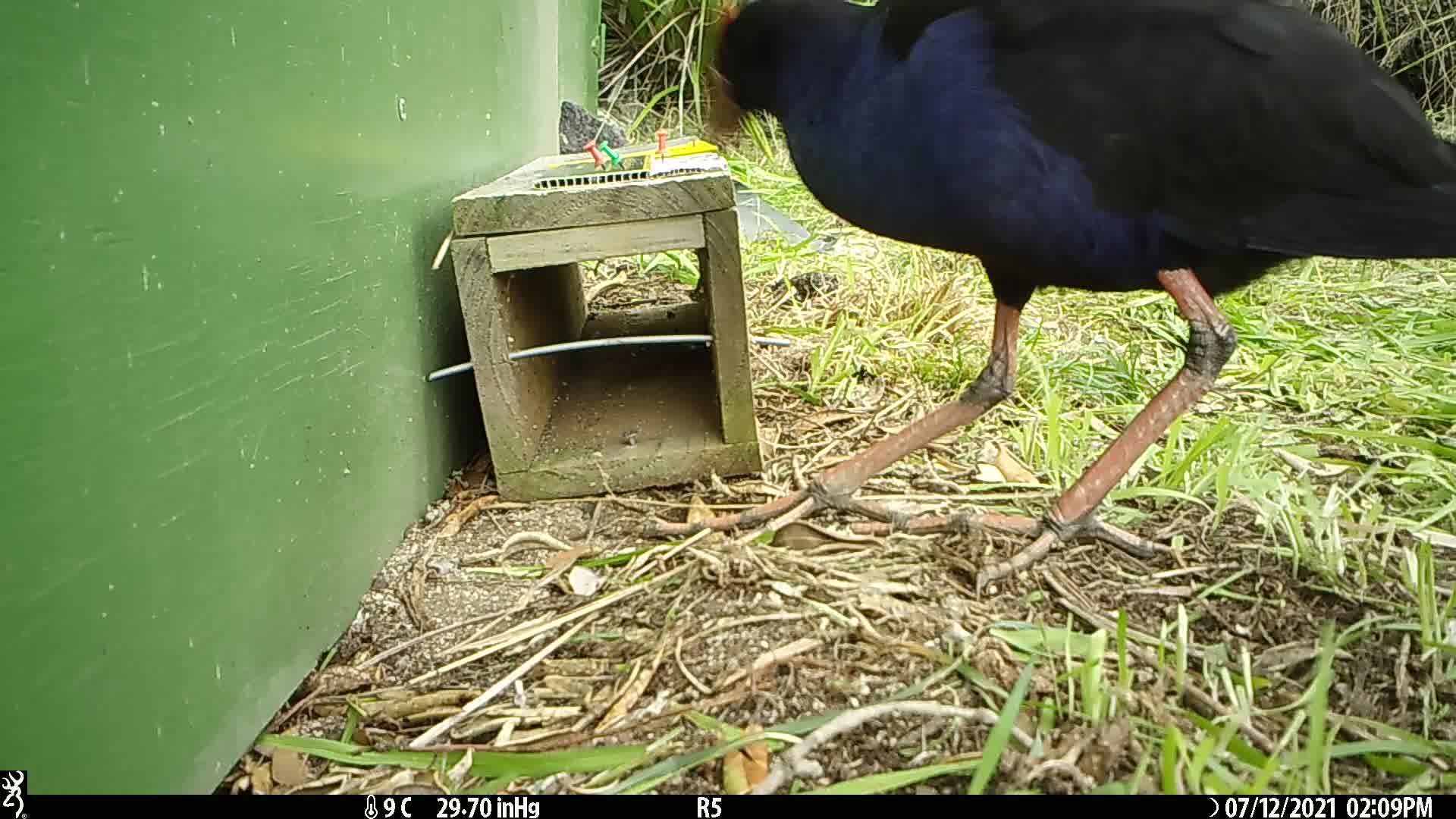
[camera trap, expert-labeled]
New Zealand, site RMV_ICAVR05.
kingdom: Animalia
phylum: Chordata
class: Aves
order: Gruiformes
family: Rallidae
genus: Porphyrio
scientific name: Porphyrio melanotus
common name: australasian swamphen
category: pukeko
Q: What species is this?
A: Pukeko (australasian swamphen) (Porphyrio melanotus).